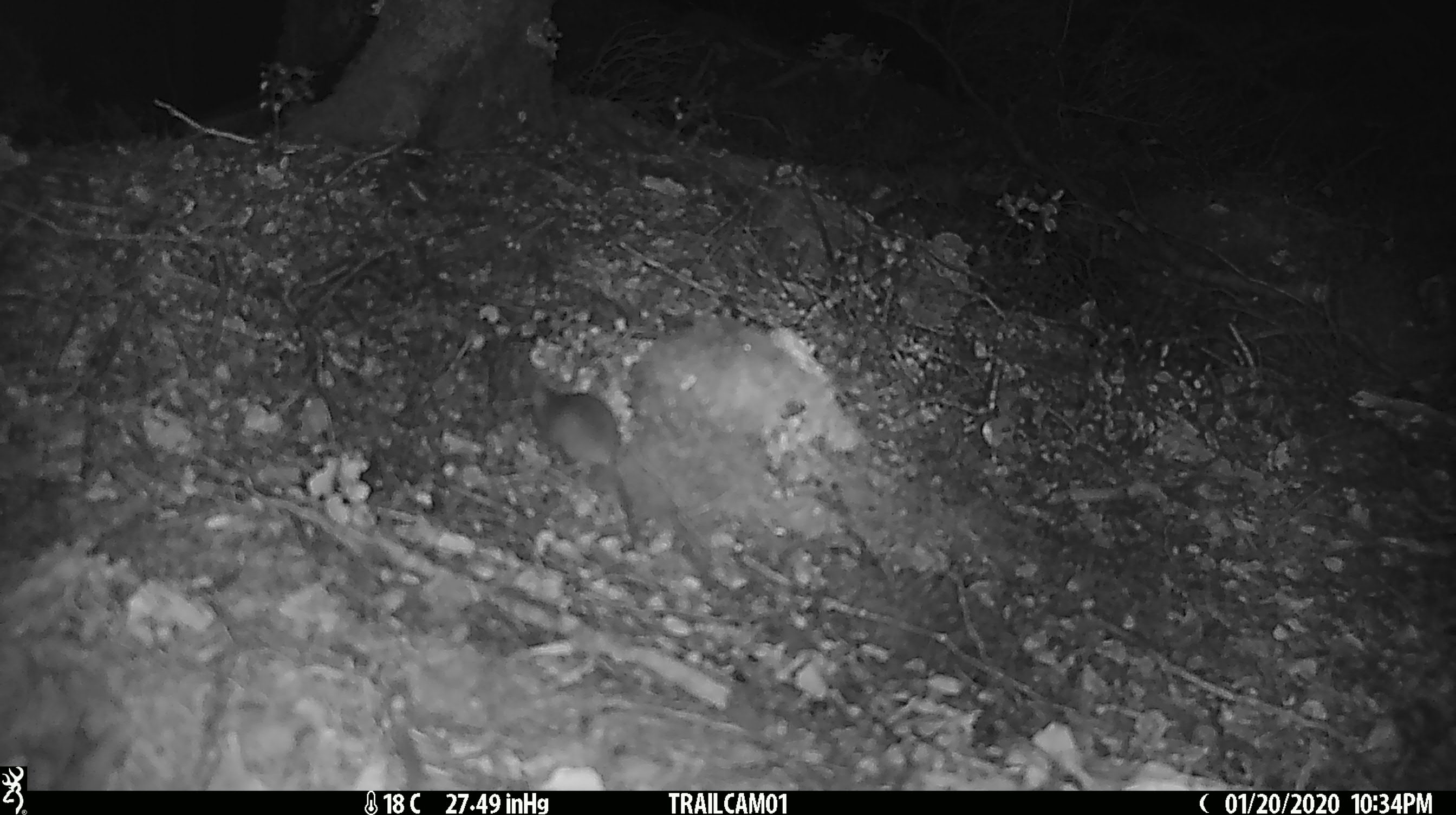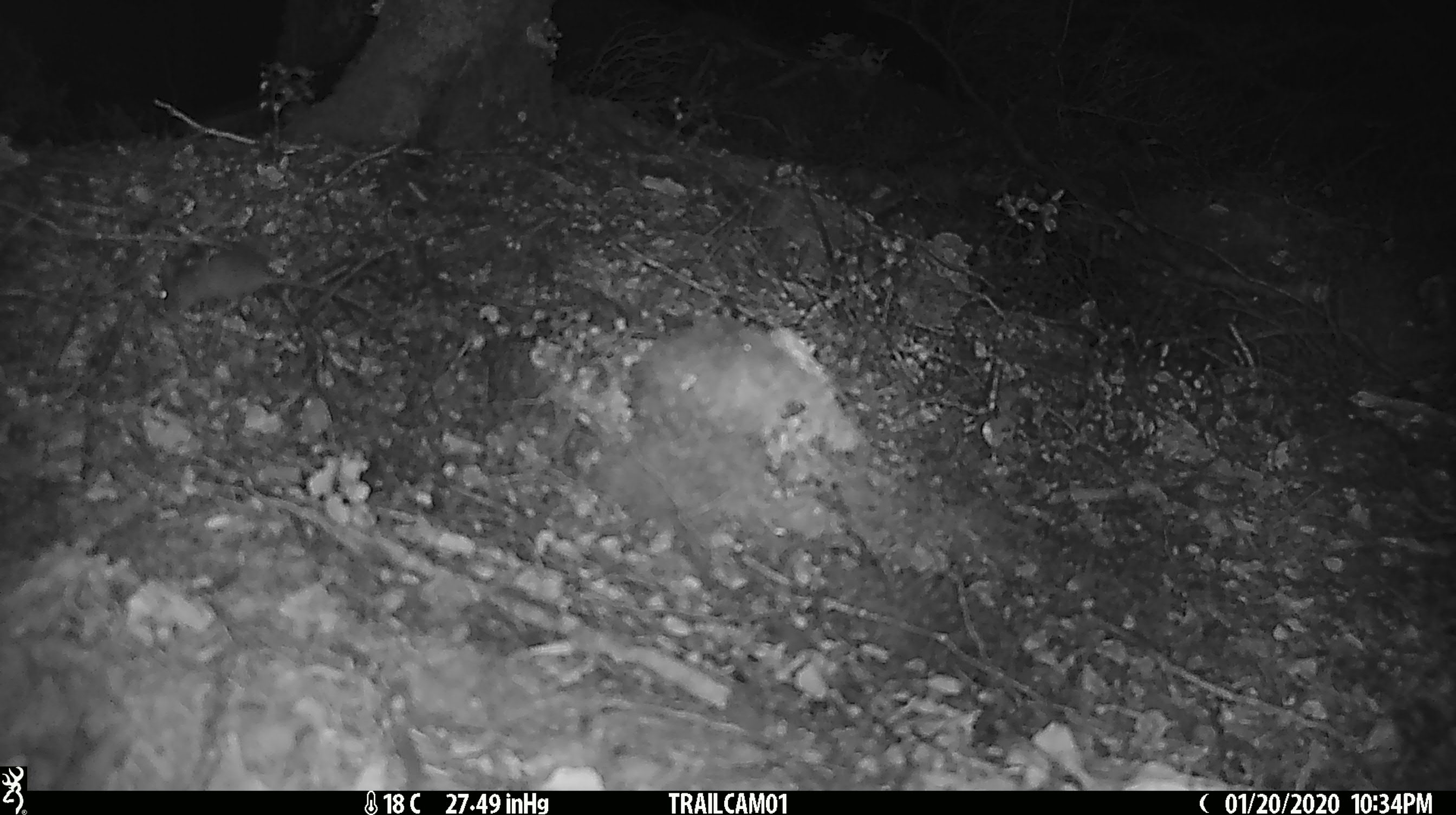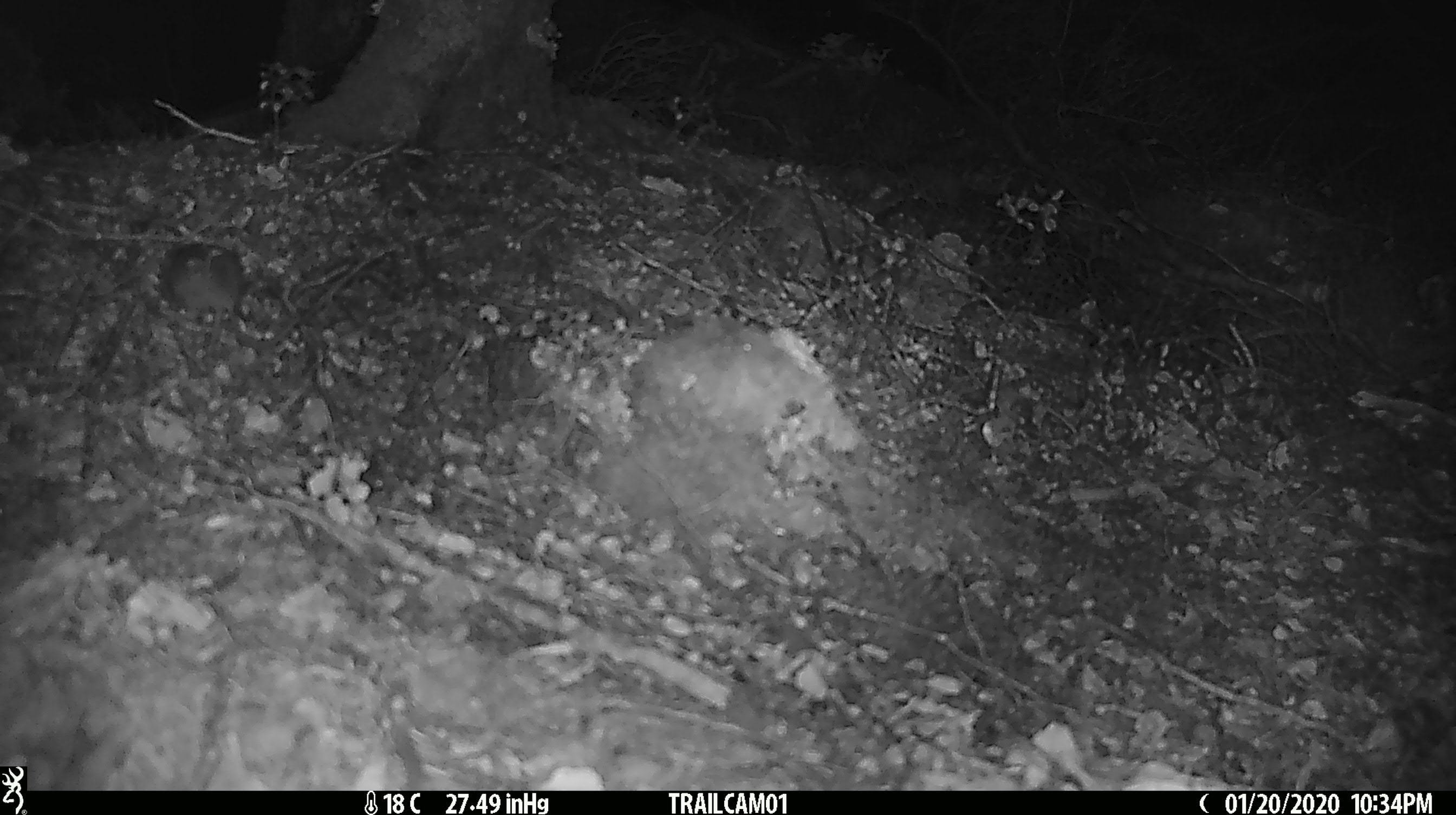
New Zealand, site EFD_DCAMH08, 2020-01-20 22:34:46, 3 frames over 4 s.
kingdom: Animalia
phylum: Chordata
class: Mammalia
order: Rodentia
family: Muridae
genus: Mus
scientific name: Mus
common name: mouse